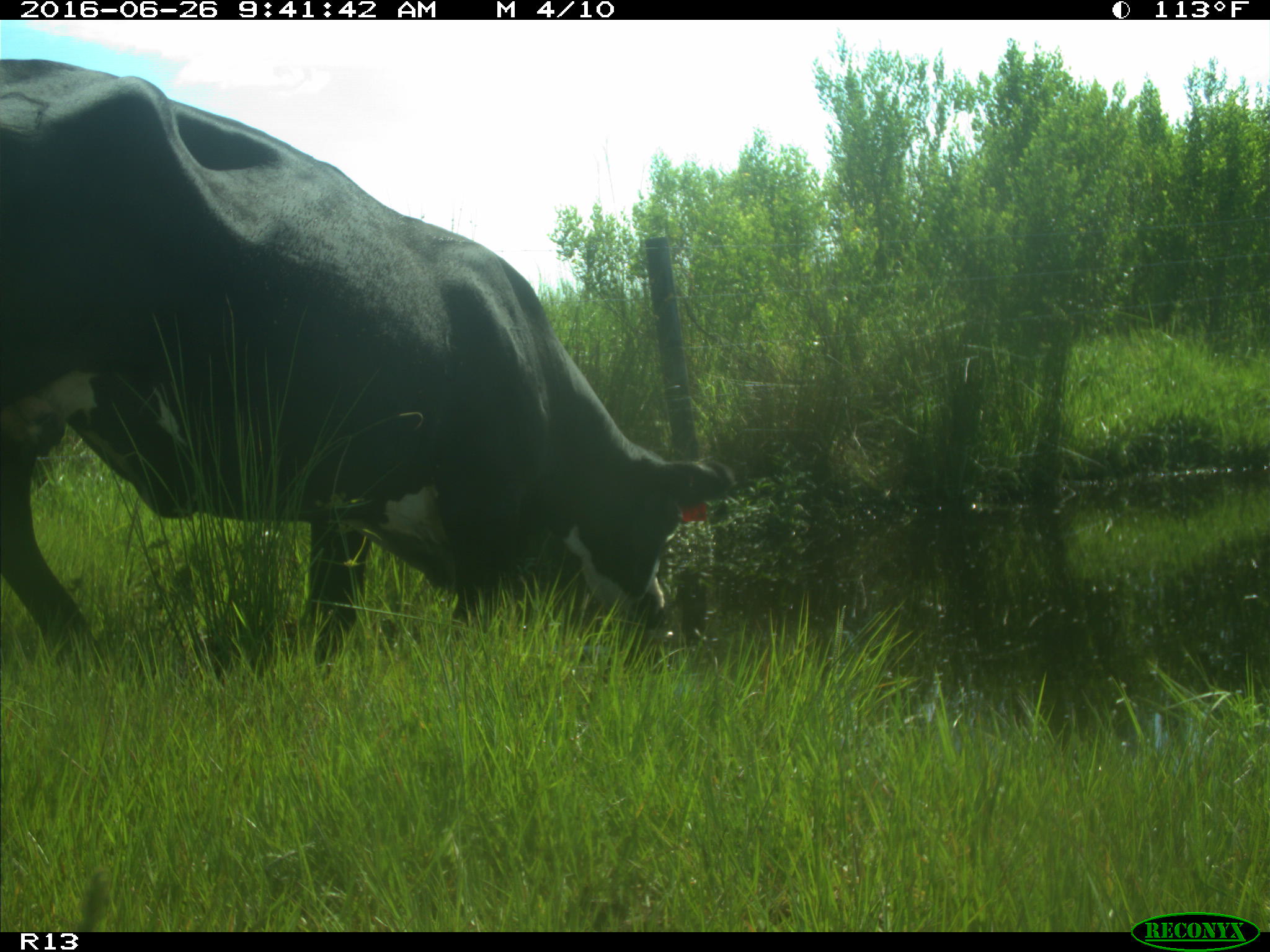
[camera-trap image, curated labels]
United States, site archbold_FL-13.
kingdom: Animalia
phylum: Chordata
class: Mammalia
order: Artiodactyla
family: Bovidae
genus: Bos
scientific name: Bos taurus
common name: domestic cow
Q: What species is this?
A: Bos taurus (domestic cow).